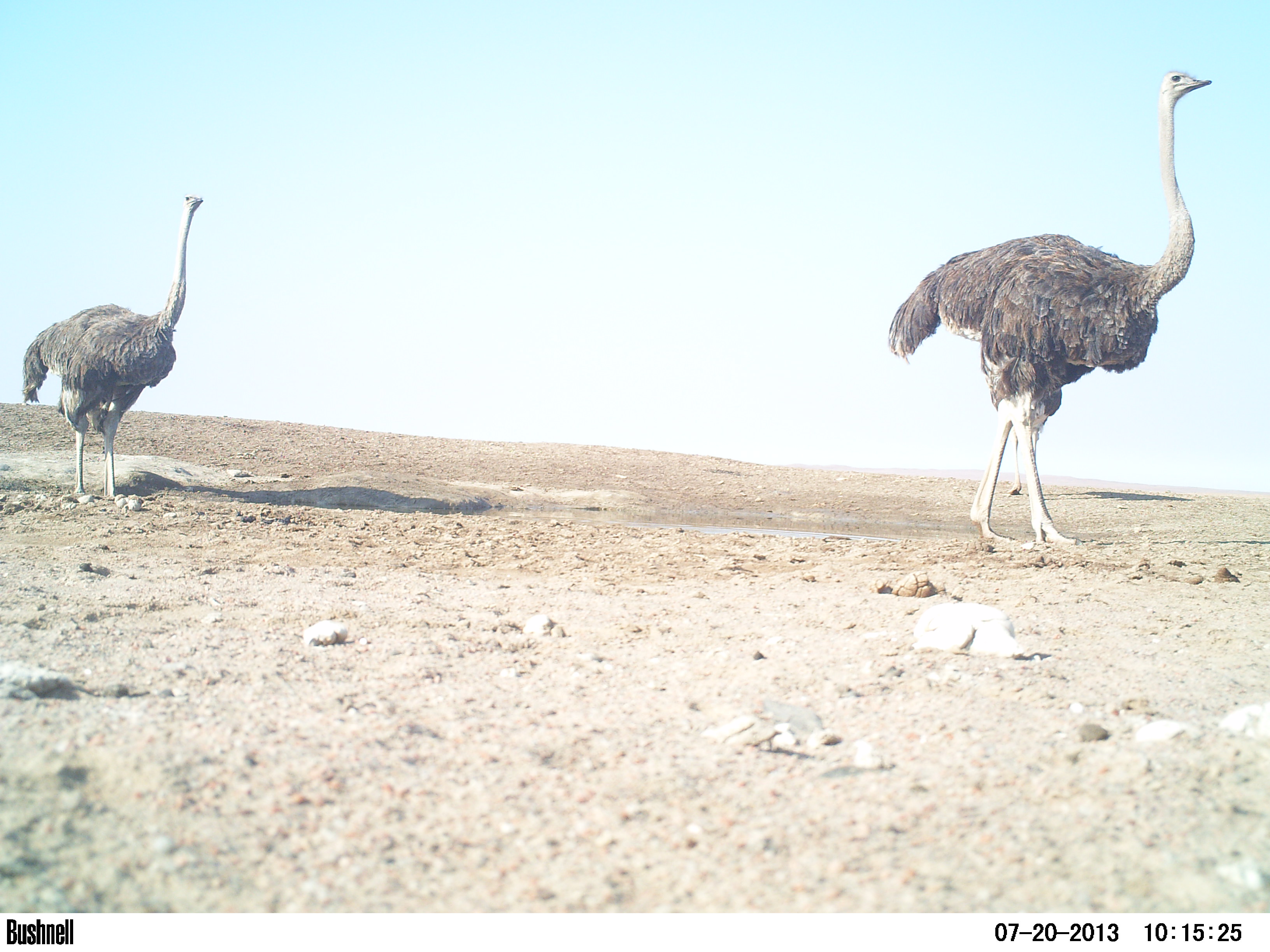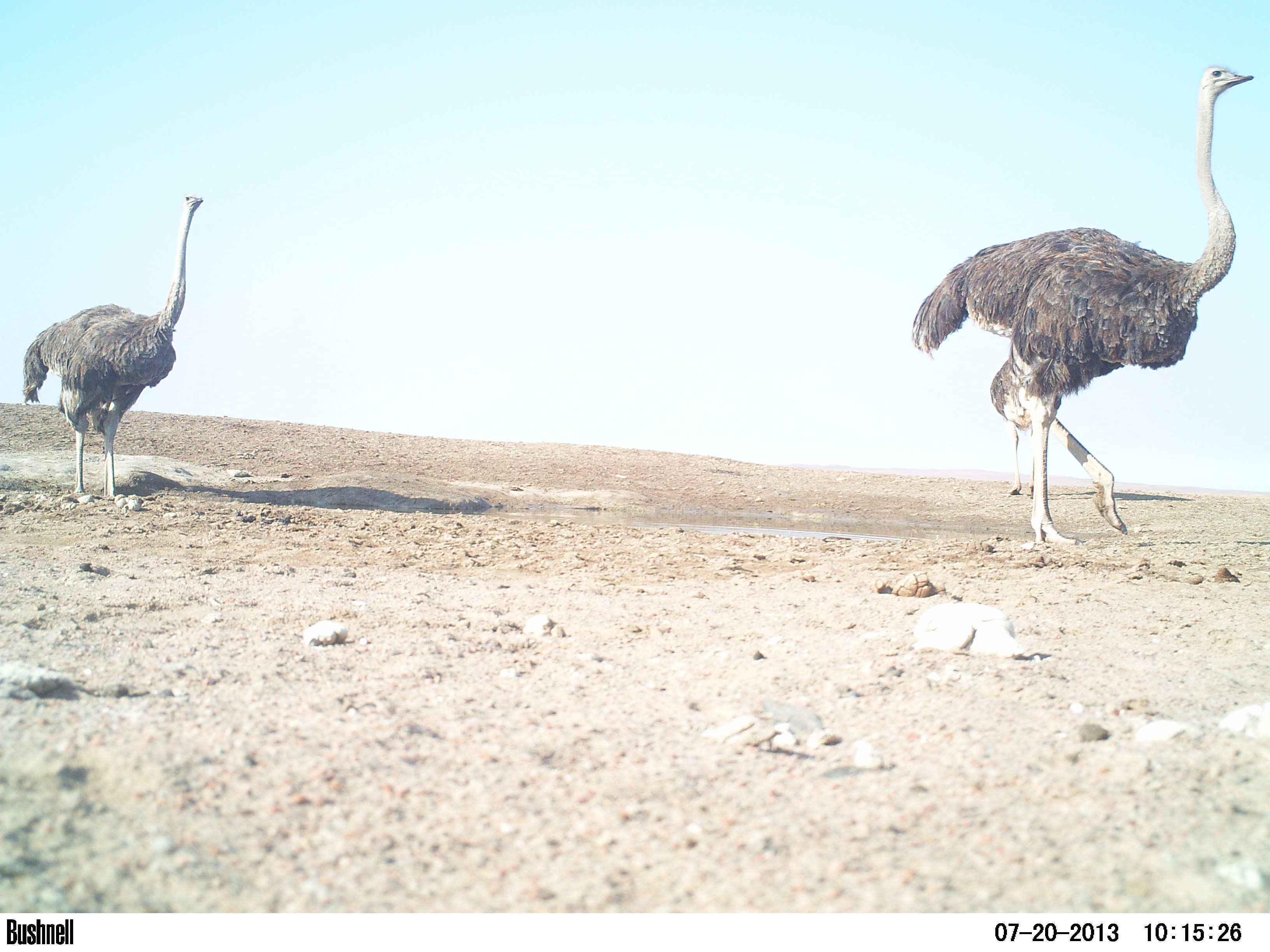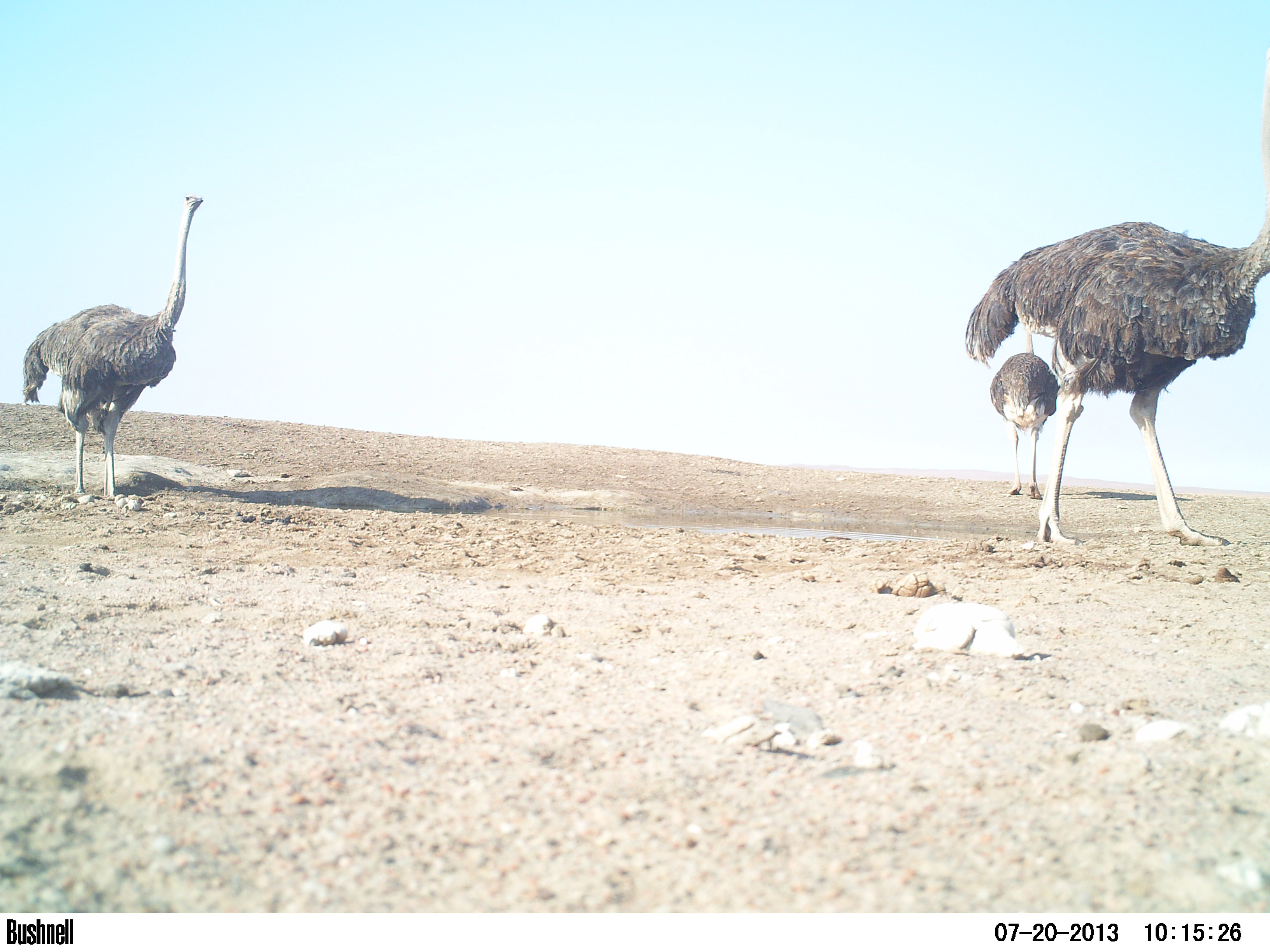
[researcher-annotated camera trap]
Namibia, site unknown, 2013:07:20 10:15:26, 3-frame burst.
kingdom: Animalia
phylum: Chordata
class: Aves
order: Struthioniformes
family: Struthionidae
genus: Struthio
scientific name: Struthio camelus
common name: common ostrich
Struthio camelus (common ostrich).